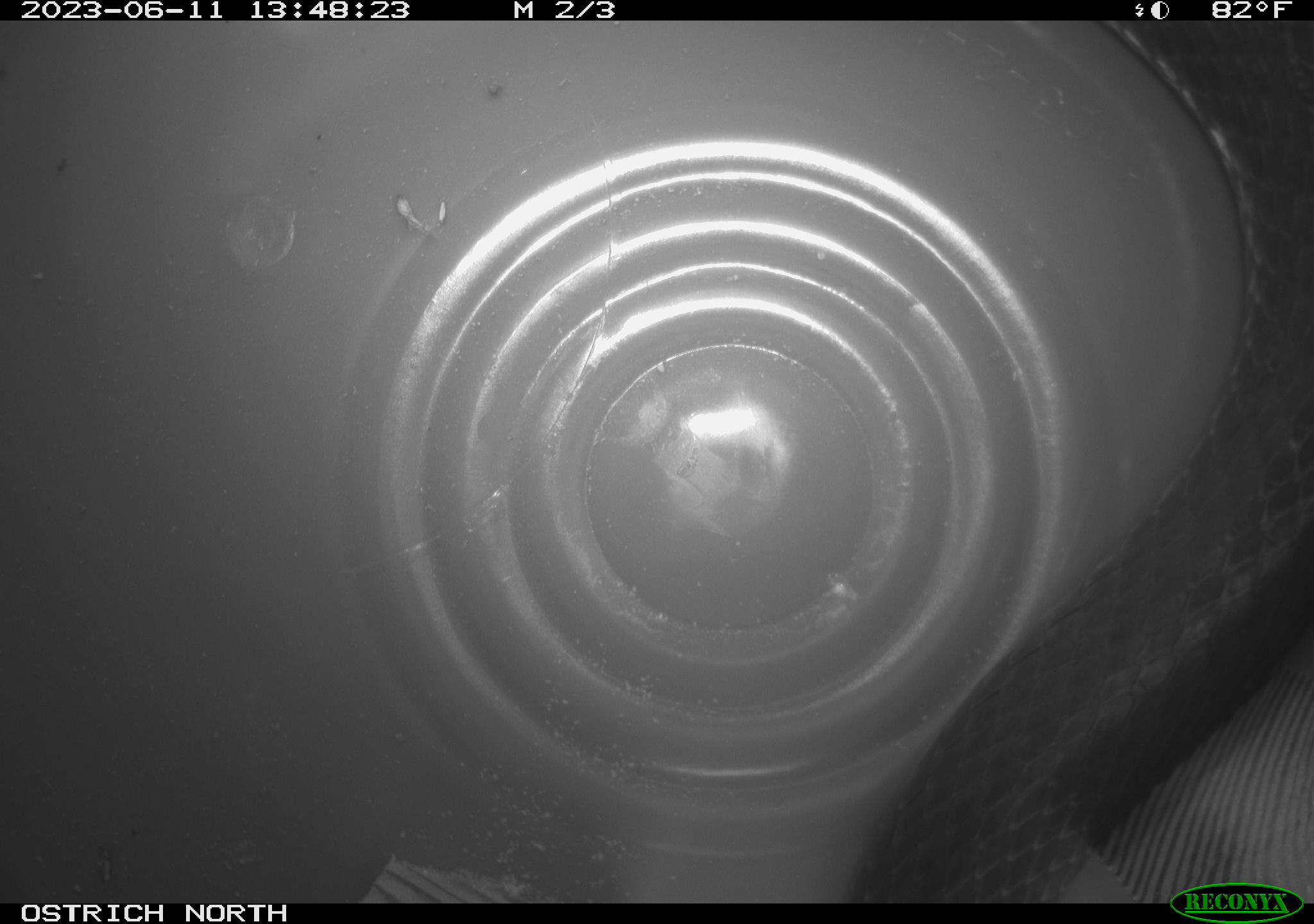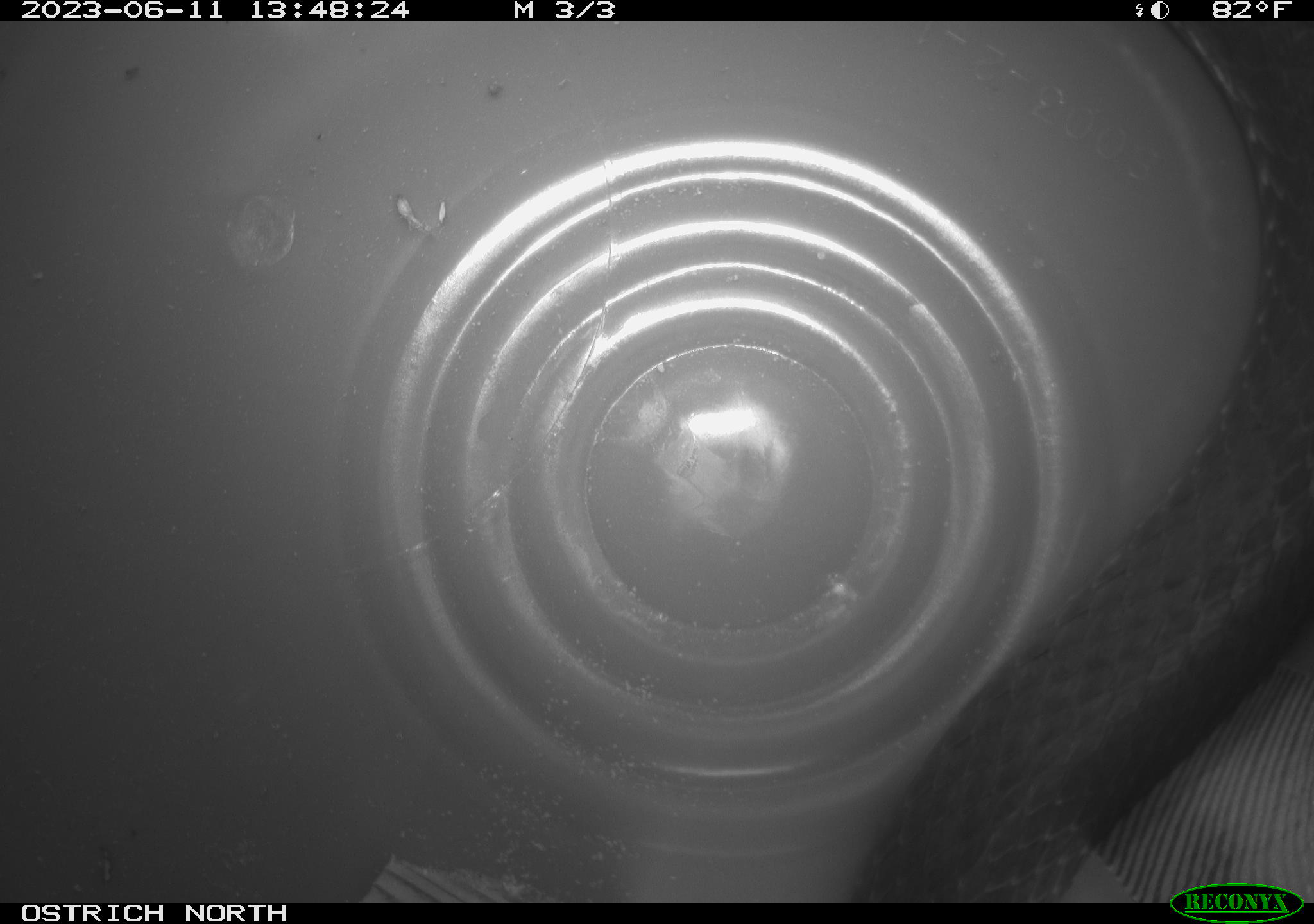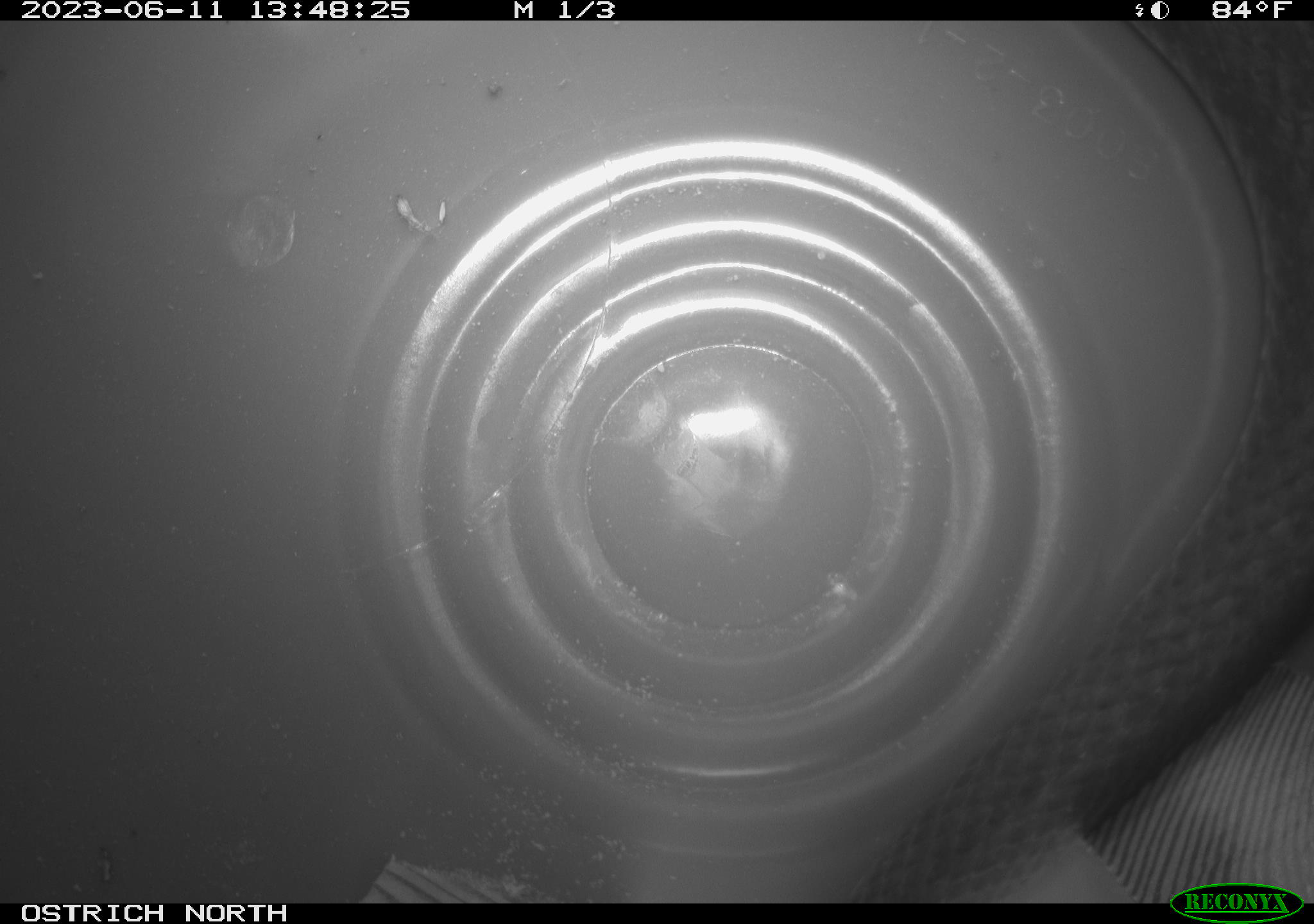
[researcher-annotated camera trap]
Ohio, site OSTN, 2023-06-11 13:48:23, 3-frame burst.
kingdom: Animalia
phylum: Chordata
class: Reptilia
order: Squamata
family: Colubridae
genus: Coluber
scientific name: Coluber constrictor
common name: eastern racer snake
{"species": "eastern racer snake (Coluber constrictor)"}